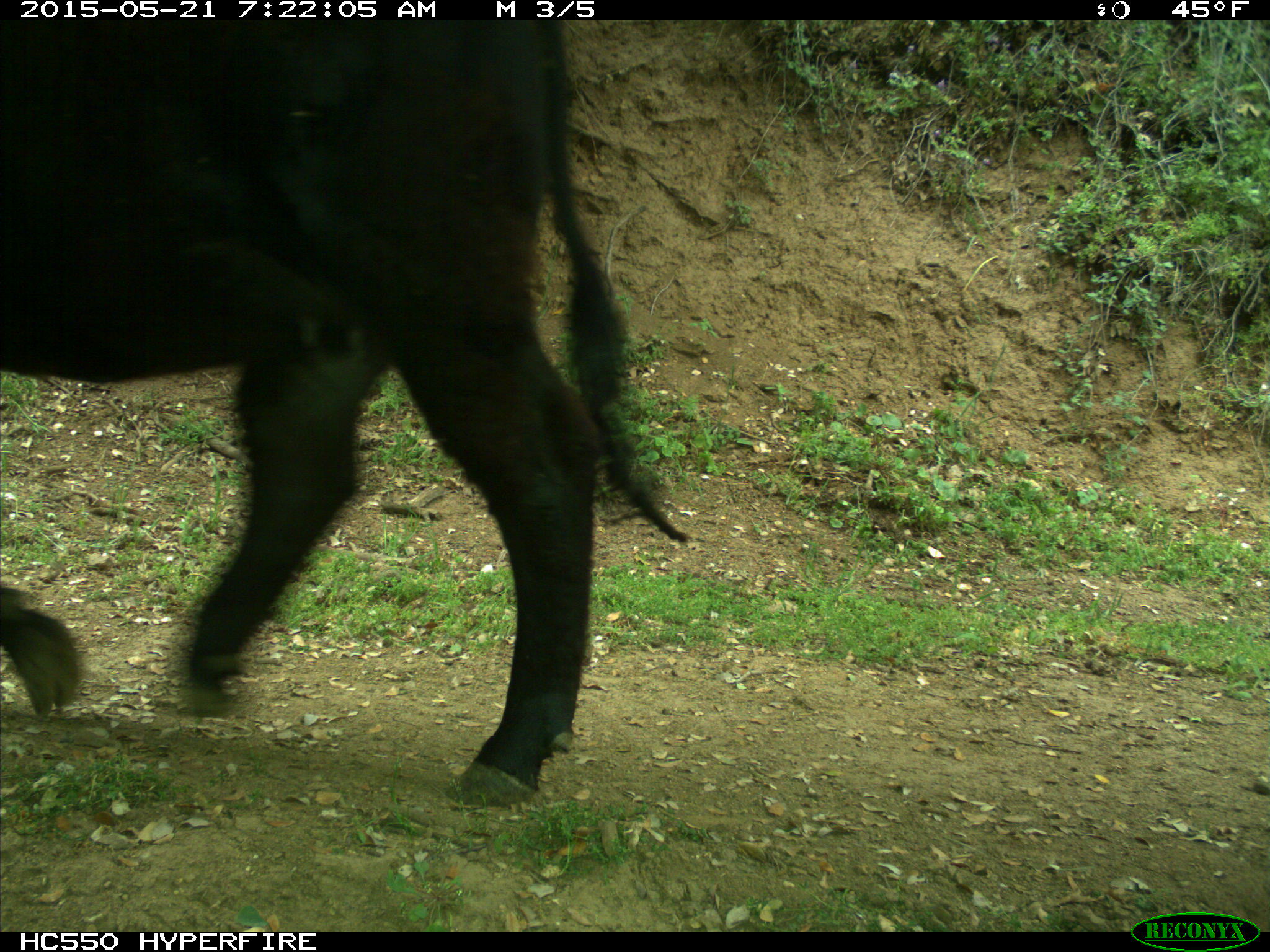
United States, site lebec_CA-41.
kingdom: Animalia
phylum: Chordata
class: Mammalia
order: Artiodactyla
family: Bovidae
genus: Bos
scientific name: Bos taurus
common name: domestic cow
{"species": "Bos taurus (domestic cow)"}